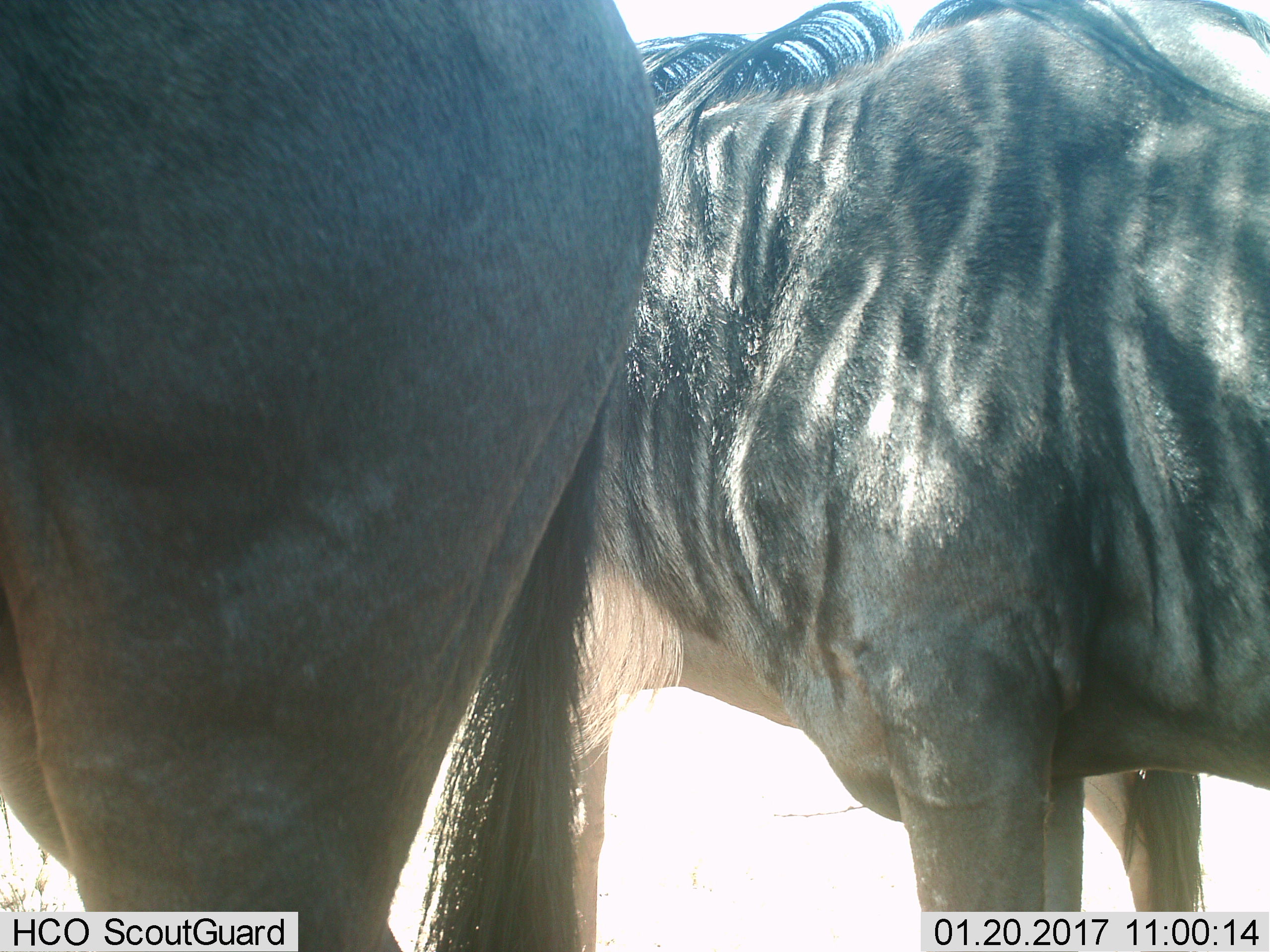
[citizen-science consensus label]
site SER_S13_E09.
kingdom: Animalia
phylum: Chordata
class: Mammalia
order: Artiodactyla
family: Bovidae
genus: Connochaetes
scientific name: Connochaetes taurinus taurinus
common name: blue wildebeest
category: wildebeestblue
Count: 2.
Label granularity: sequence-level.